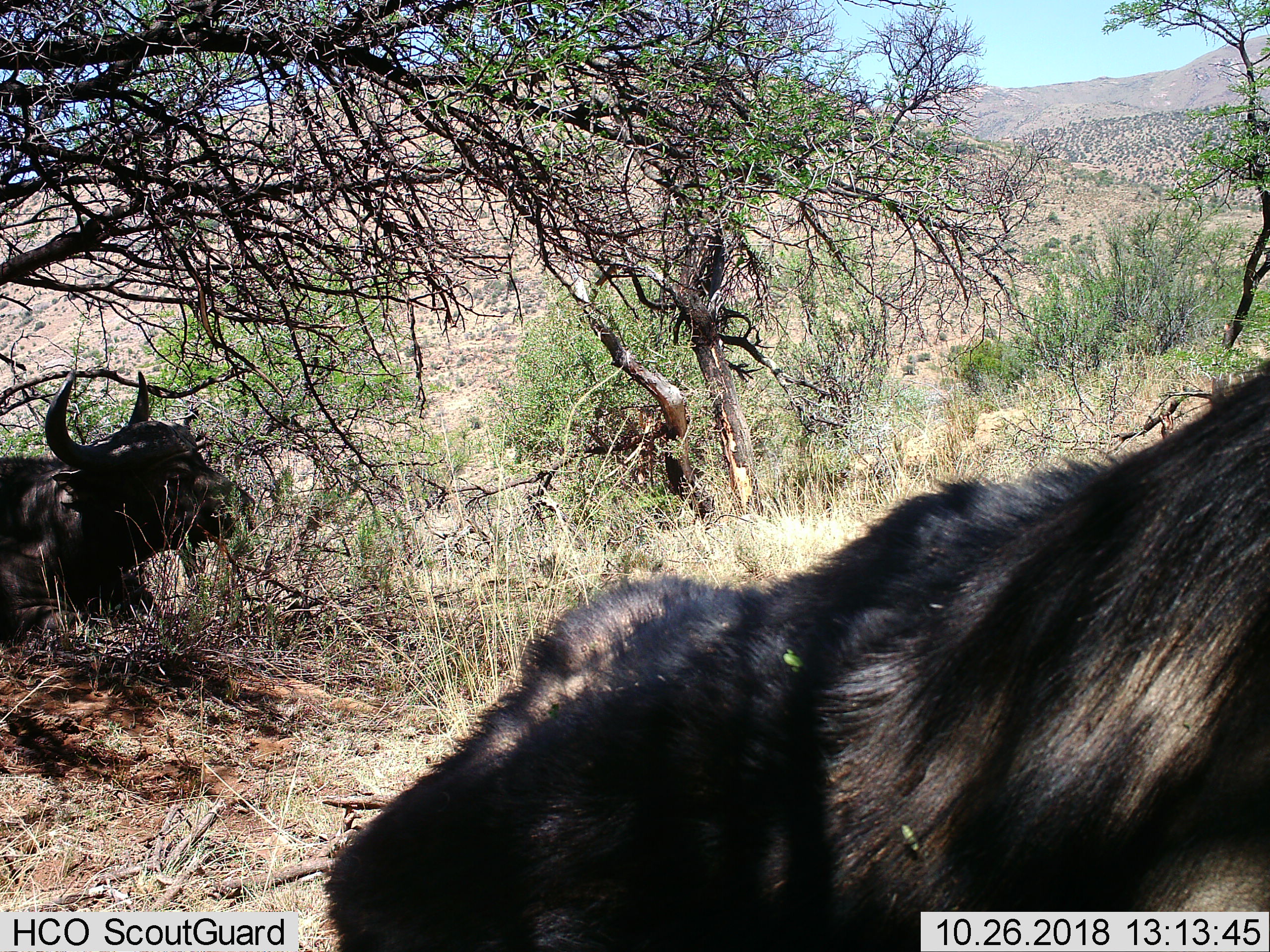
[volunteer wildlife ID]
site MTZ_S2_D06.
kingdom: Animalia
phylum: Chordata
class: Mammalia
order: Artiodactyla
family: Bovidae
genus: Syncerus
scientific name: Syncerus caffer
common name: african buffalo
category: buffalo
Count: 2.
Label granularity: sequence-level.